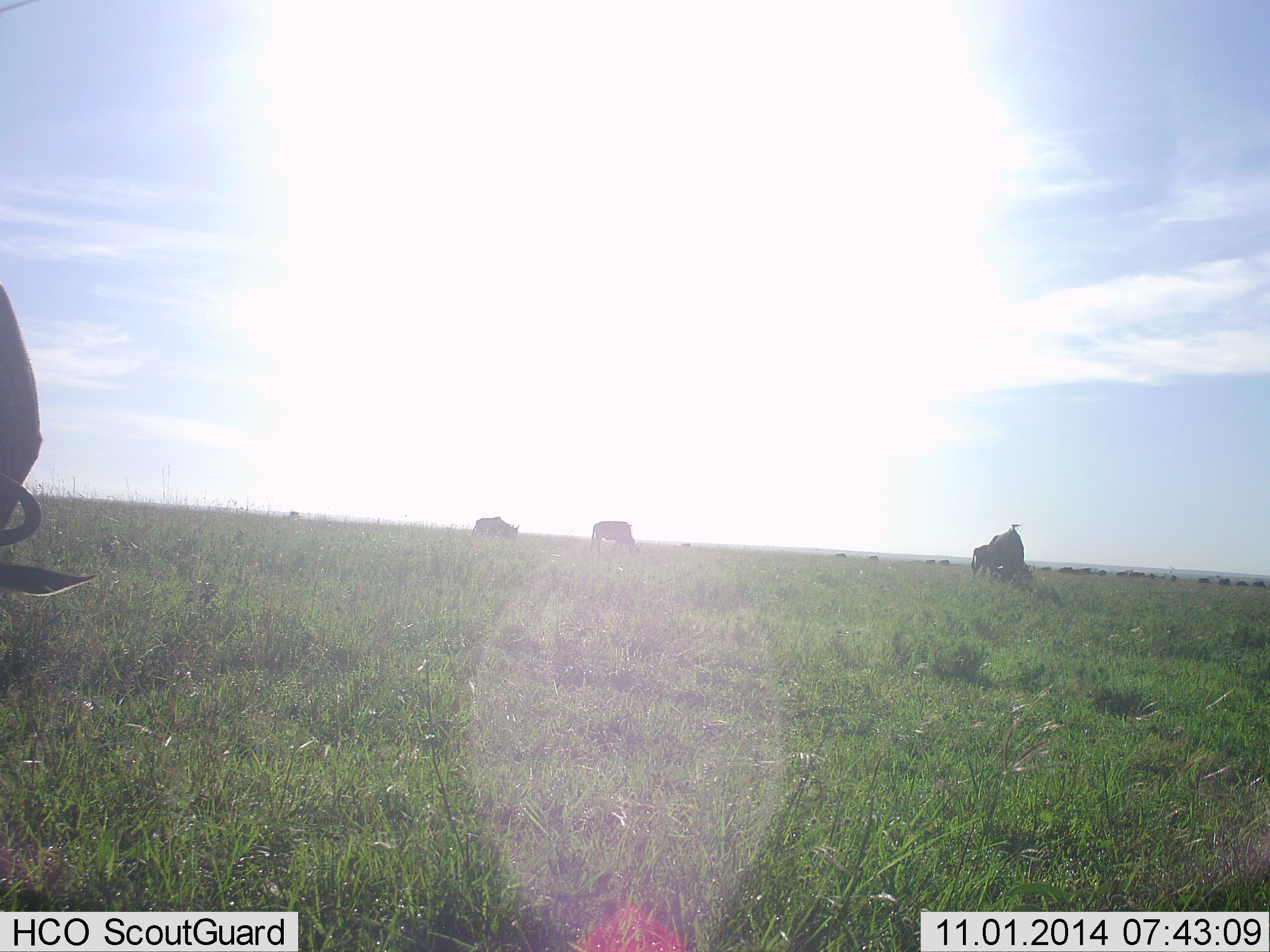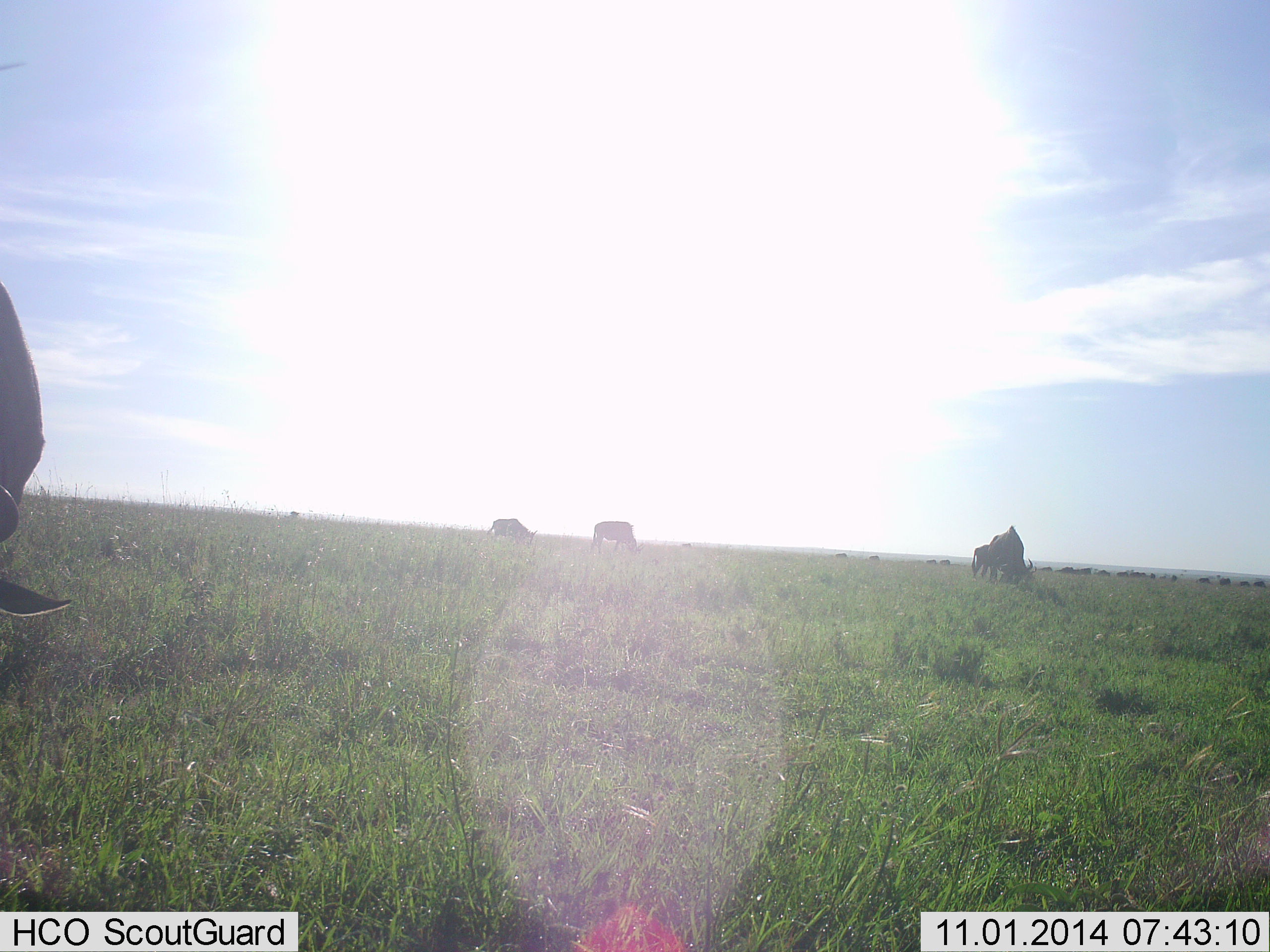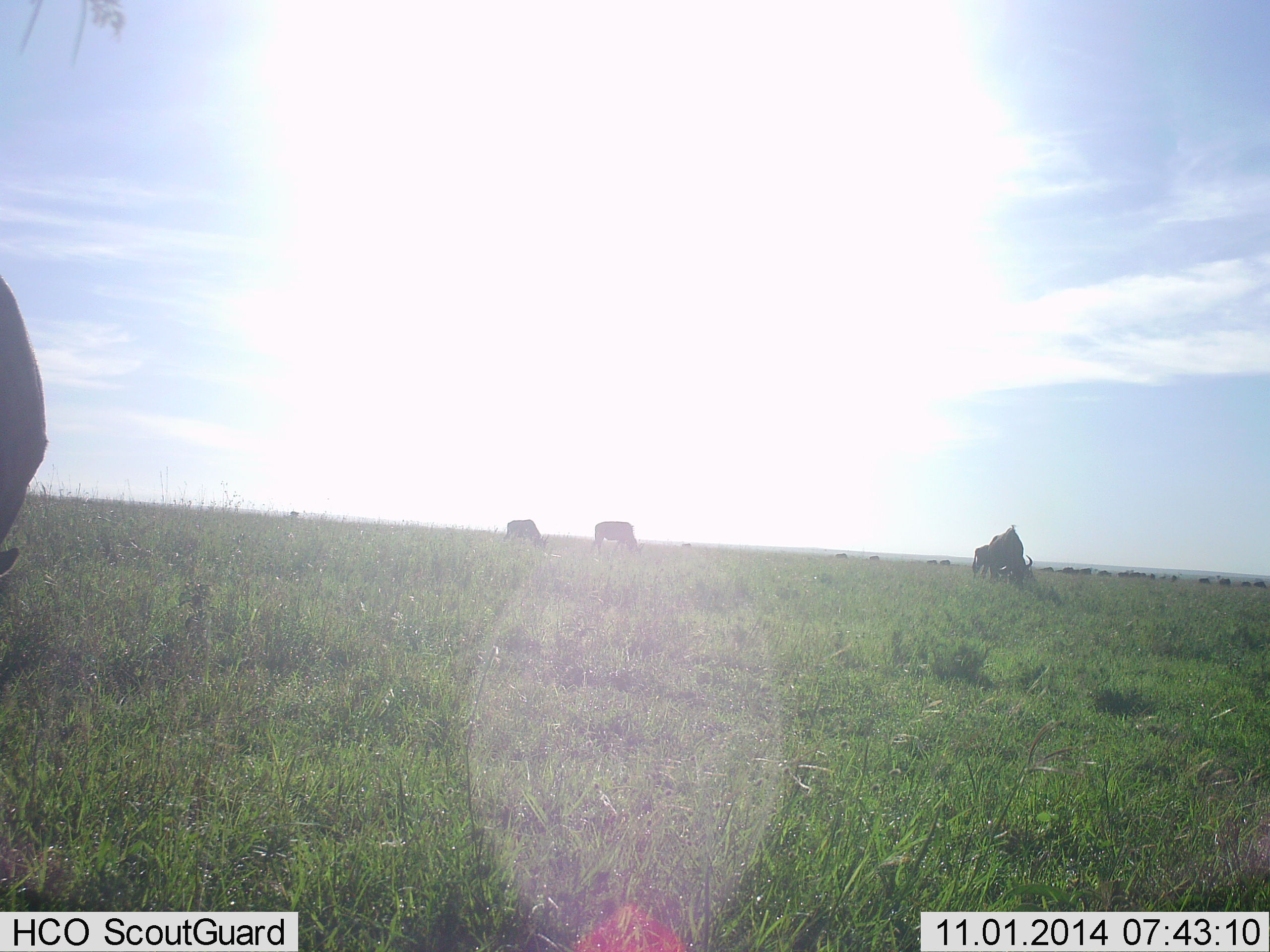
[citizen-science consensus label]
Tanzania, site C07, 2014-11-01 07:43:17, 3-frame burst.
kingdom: Animalia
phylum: Chordata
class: Mammalia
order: Artiodactyla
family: Bovidae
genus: Connochaetes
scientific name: Connochaetes taurinus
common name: blue wildebeest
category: wildebeest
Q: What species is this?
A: Wildebeest (blue wildebeest) (Connochaetes taurinus).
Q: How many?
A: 5.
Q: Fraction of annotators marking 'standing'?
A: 50%.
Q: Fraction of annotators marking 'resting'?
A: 0%.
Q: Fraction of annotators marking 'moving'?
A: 50%.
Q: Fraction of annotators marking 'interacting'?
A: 0%.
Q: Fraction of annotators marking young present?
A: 10%.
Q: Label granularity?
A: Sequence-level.